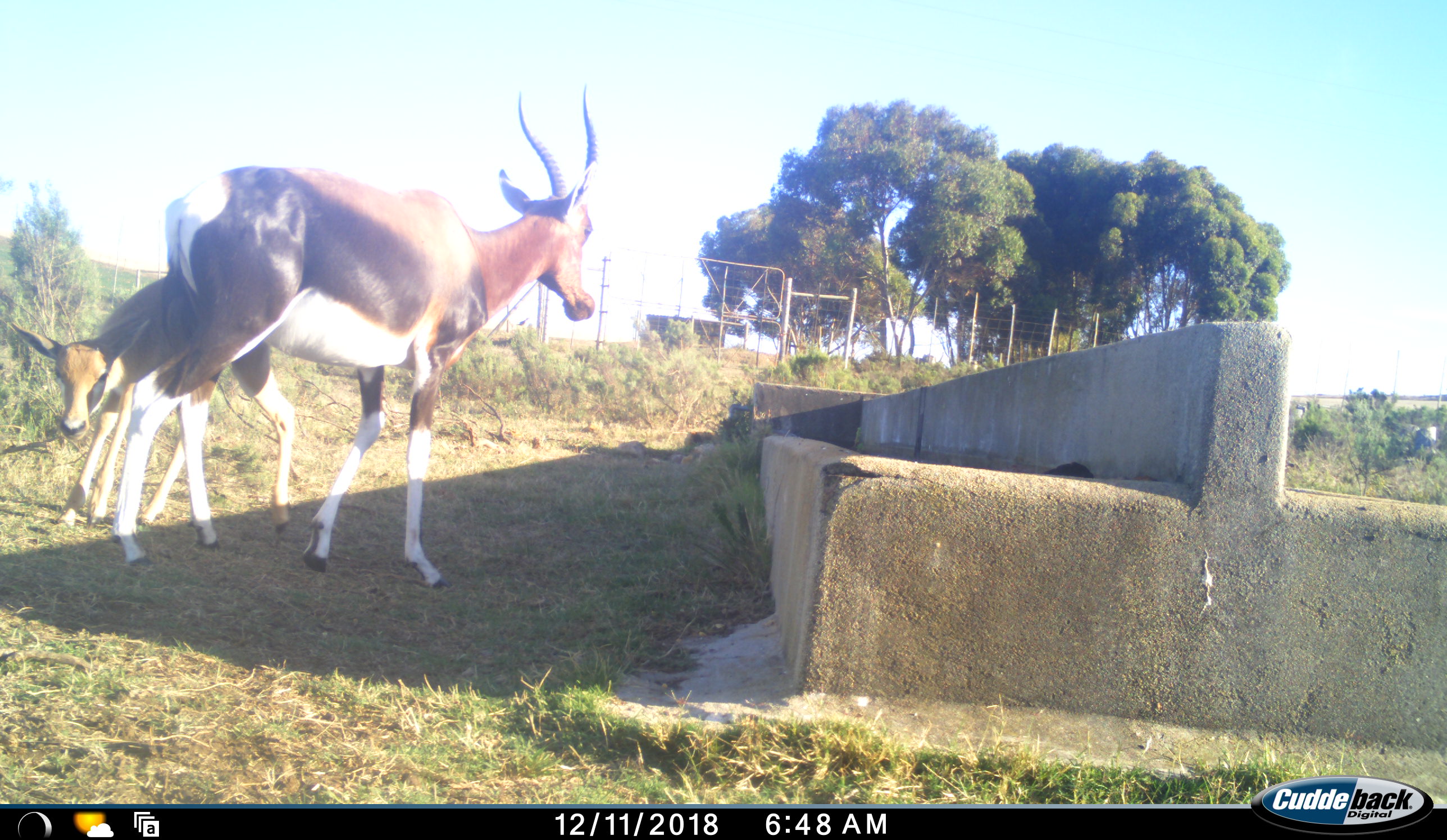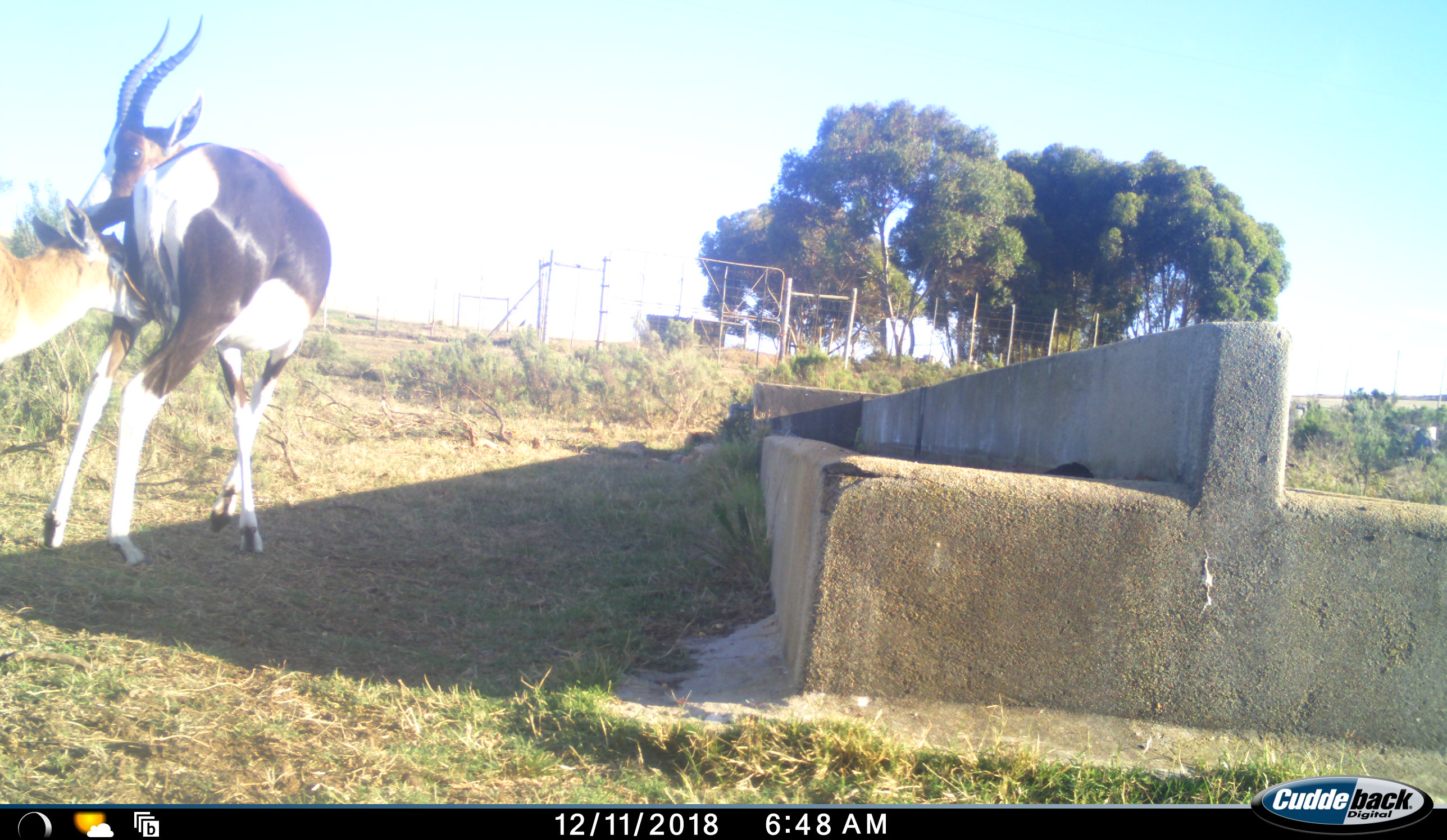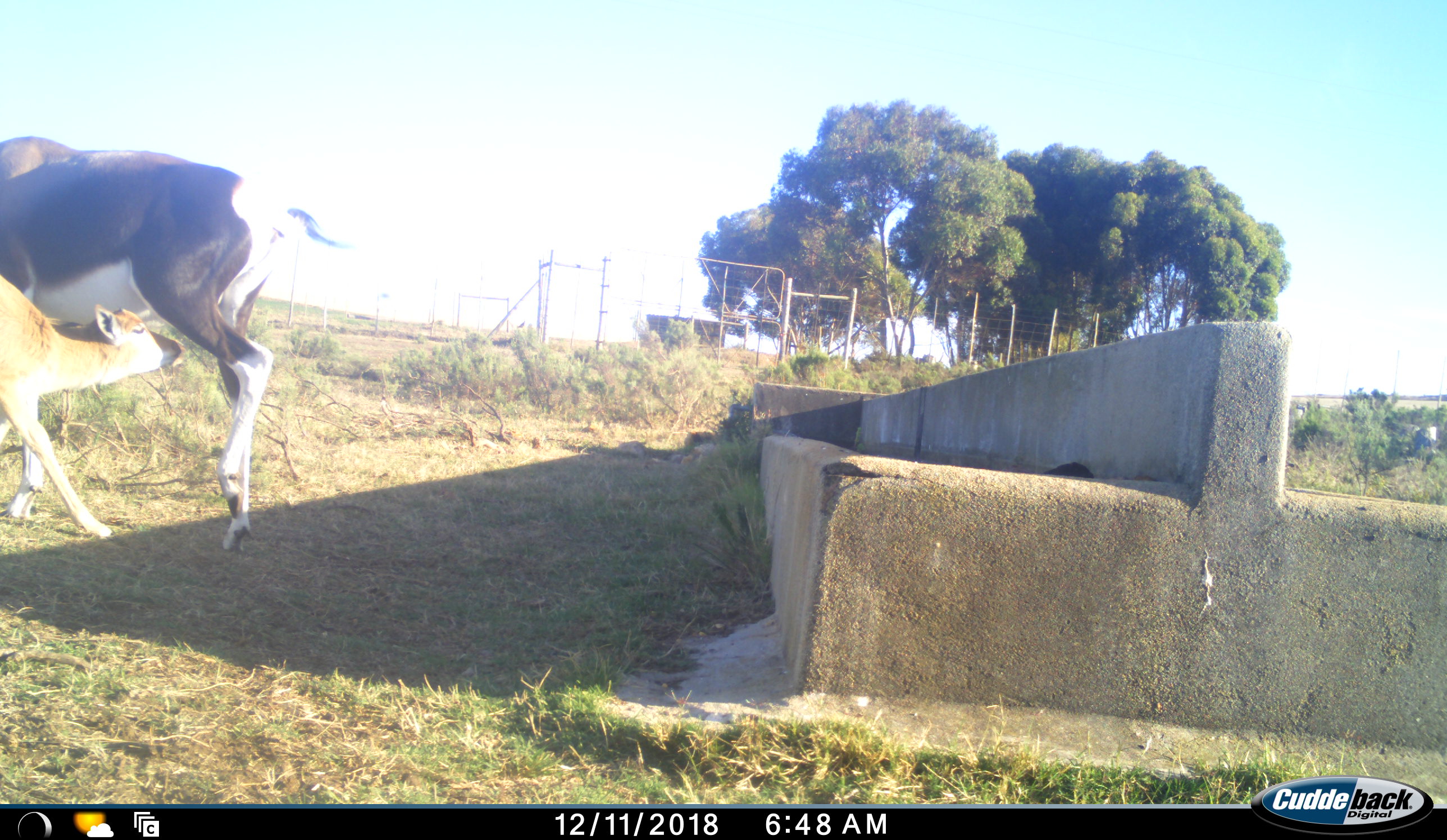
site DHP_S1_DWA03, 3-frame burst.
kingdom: Animalia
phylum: Chordata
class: Mammalia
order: Artiodactyla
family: Bovidae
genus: Damaliscus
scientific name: Damaliscus pygargus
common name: bontebok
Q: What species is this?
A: Bontebok (Damaliscus pygargus).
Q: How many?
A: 2.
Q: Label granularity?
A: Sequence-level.